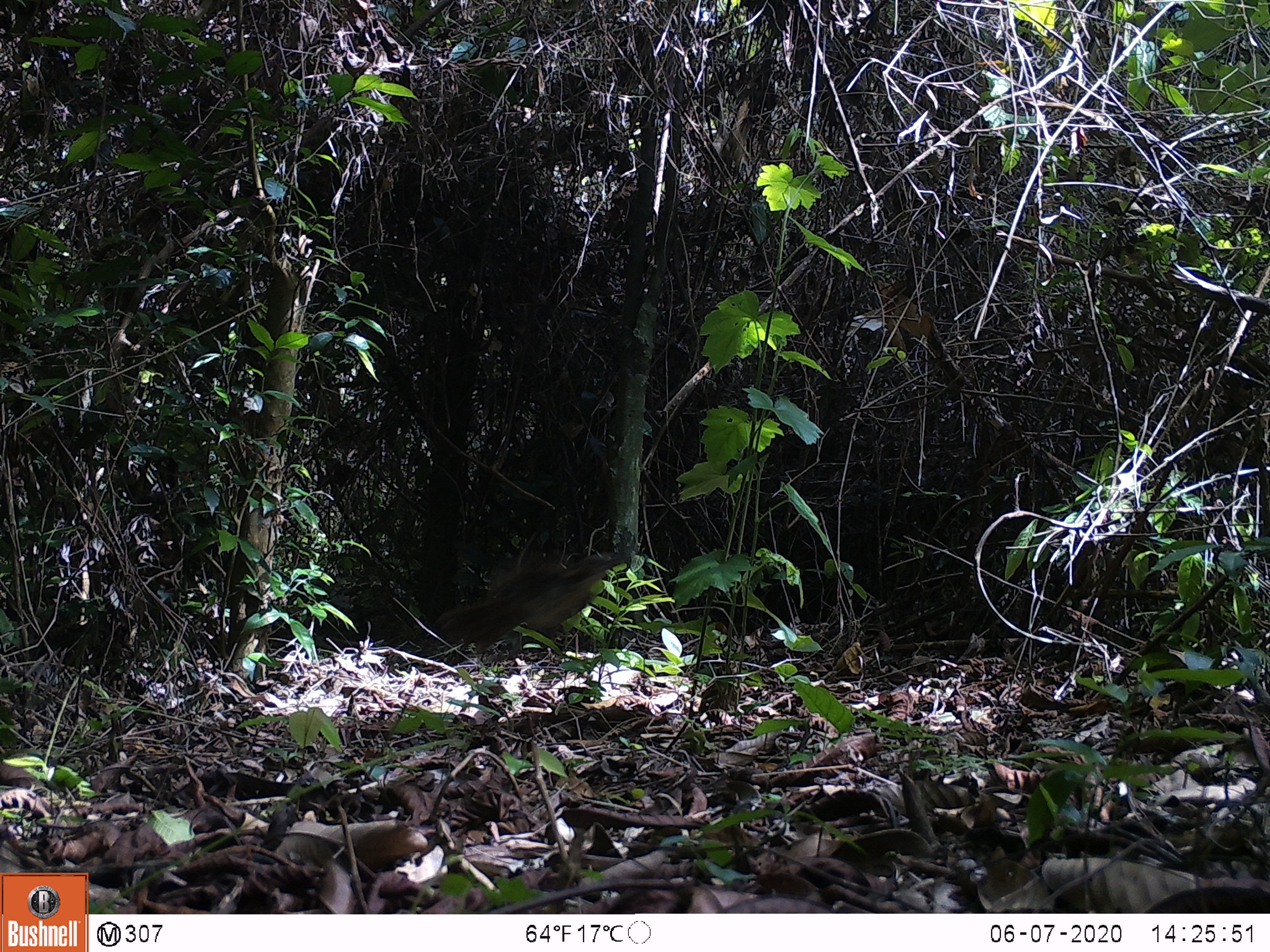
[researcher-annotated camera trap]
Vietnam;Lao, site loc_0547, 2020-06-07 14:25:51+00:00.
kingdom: Animalia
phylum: Chordata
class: Aves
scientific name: Aves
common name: bird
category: unidentified bird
Unidentified bird (bird) (Aves). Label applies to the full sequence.